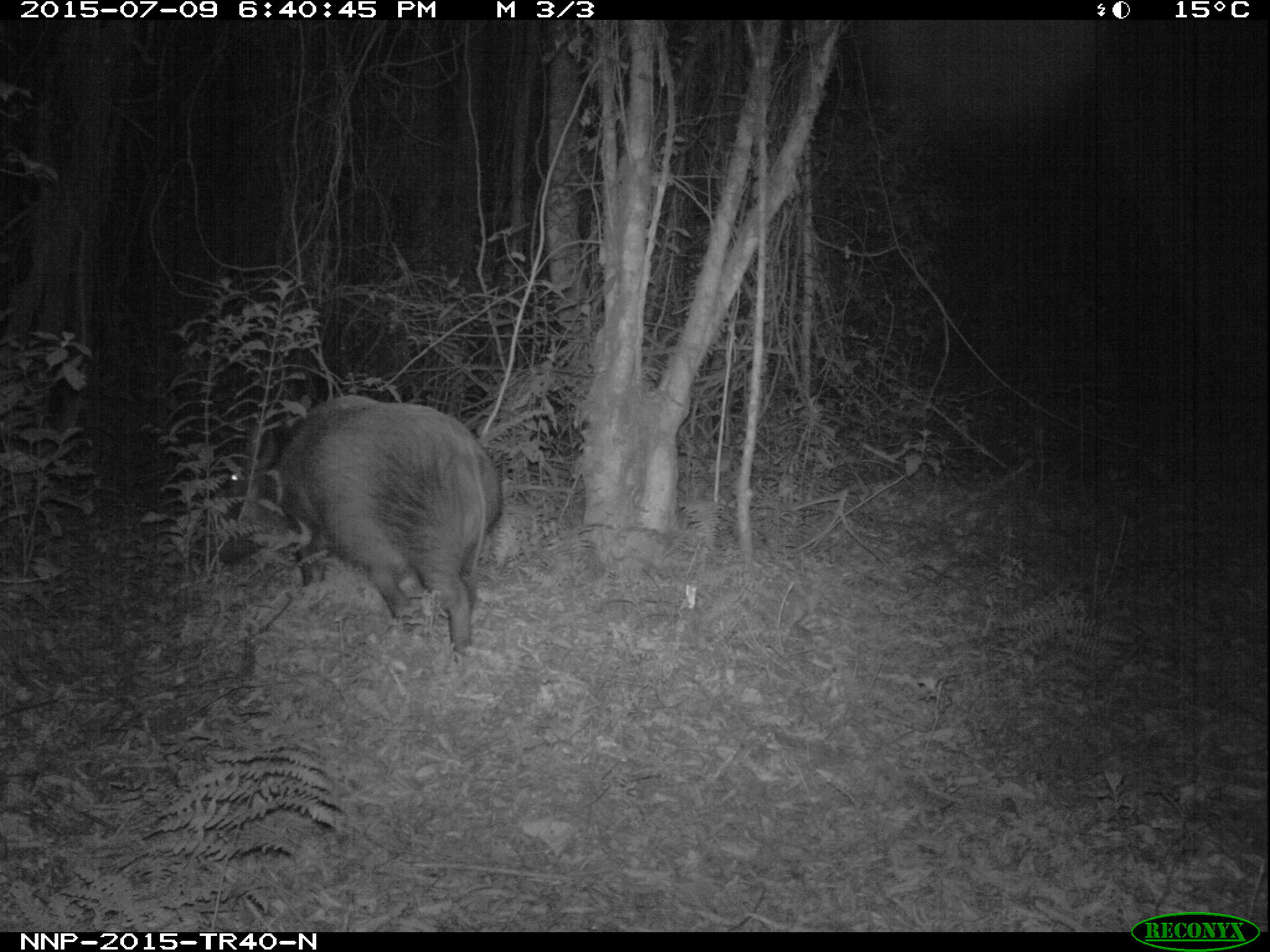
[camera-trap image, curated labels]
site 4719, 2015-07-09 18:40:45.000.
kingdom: Animalia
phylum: Chordata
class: Mammalia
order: Artiodactyla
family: Suidae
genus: Potamochoerus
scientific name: Potamochoerus larvatus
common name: bushpig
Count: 1.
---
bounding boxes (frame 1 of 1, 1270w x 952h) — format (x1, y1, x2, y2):
potamochoerus larvatus: (207, 394, 501, 663)